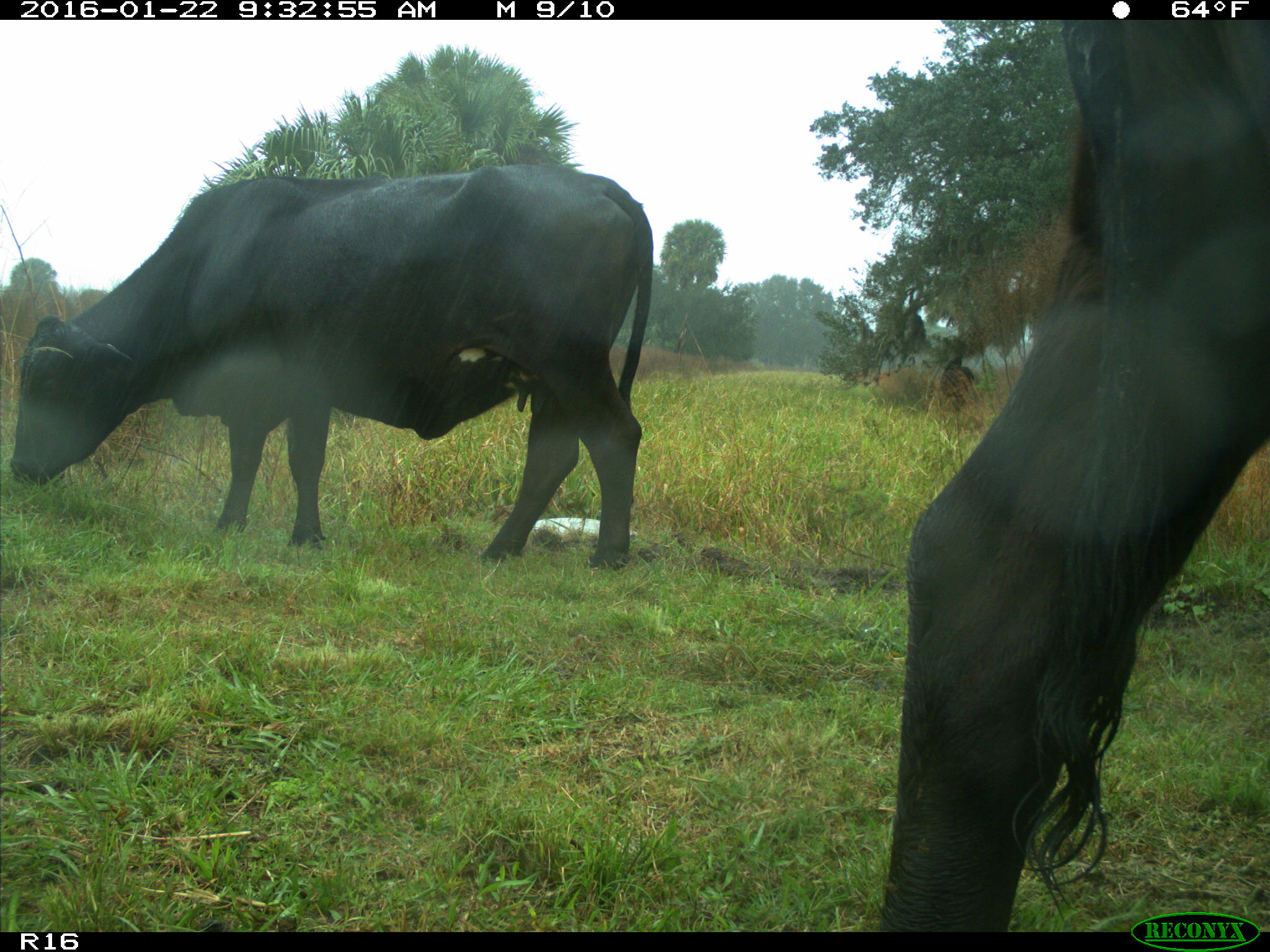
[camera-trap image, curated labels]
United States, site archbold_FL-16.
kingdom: Animalia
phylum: Chordata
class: Mammalia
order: Artiodactyla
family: Bovidae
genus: Bos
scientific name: Bos taurus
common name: domestic cow